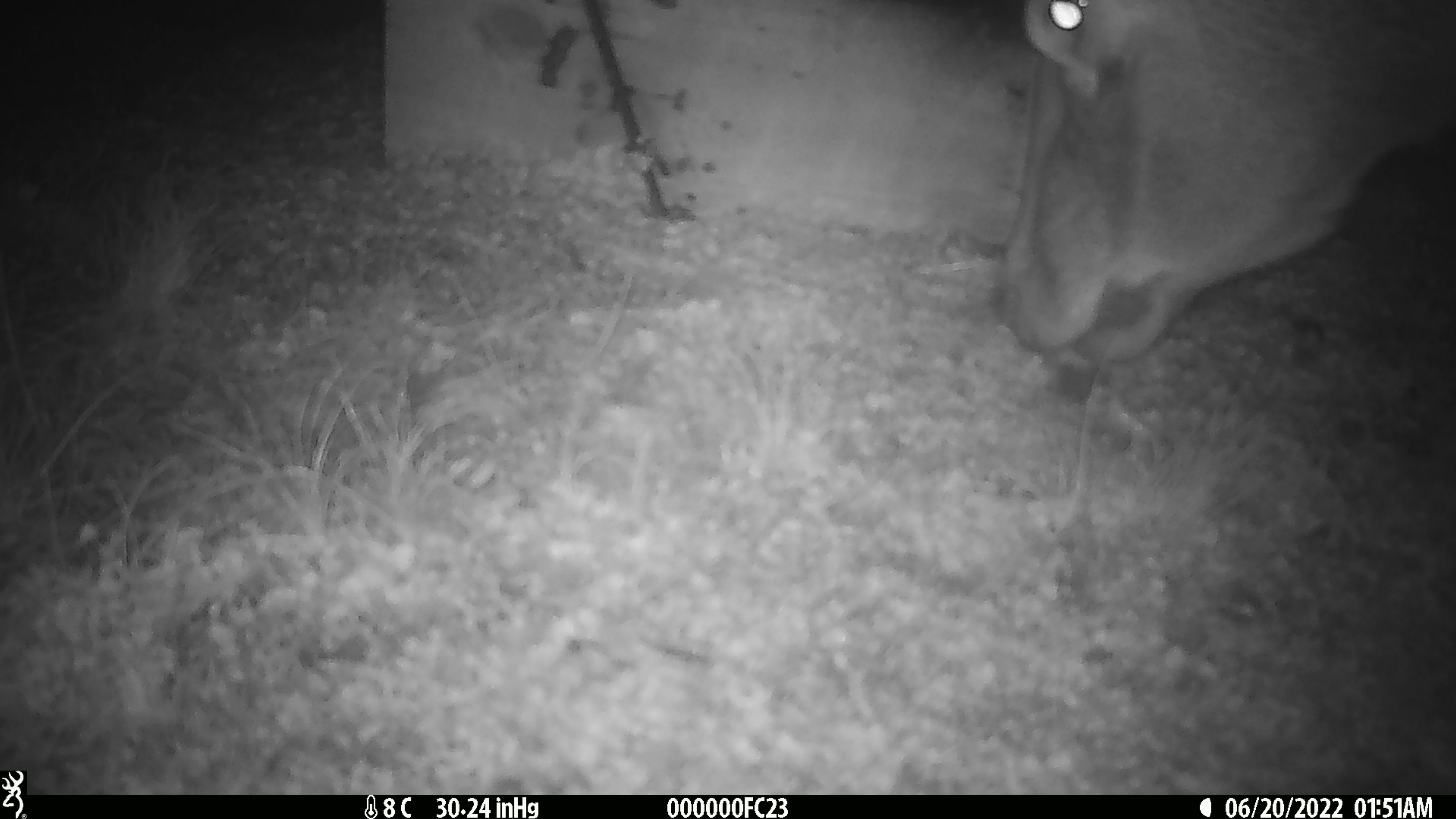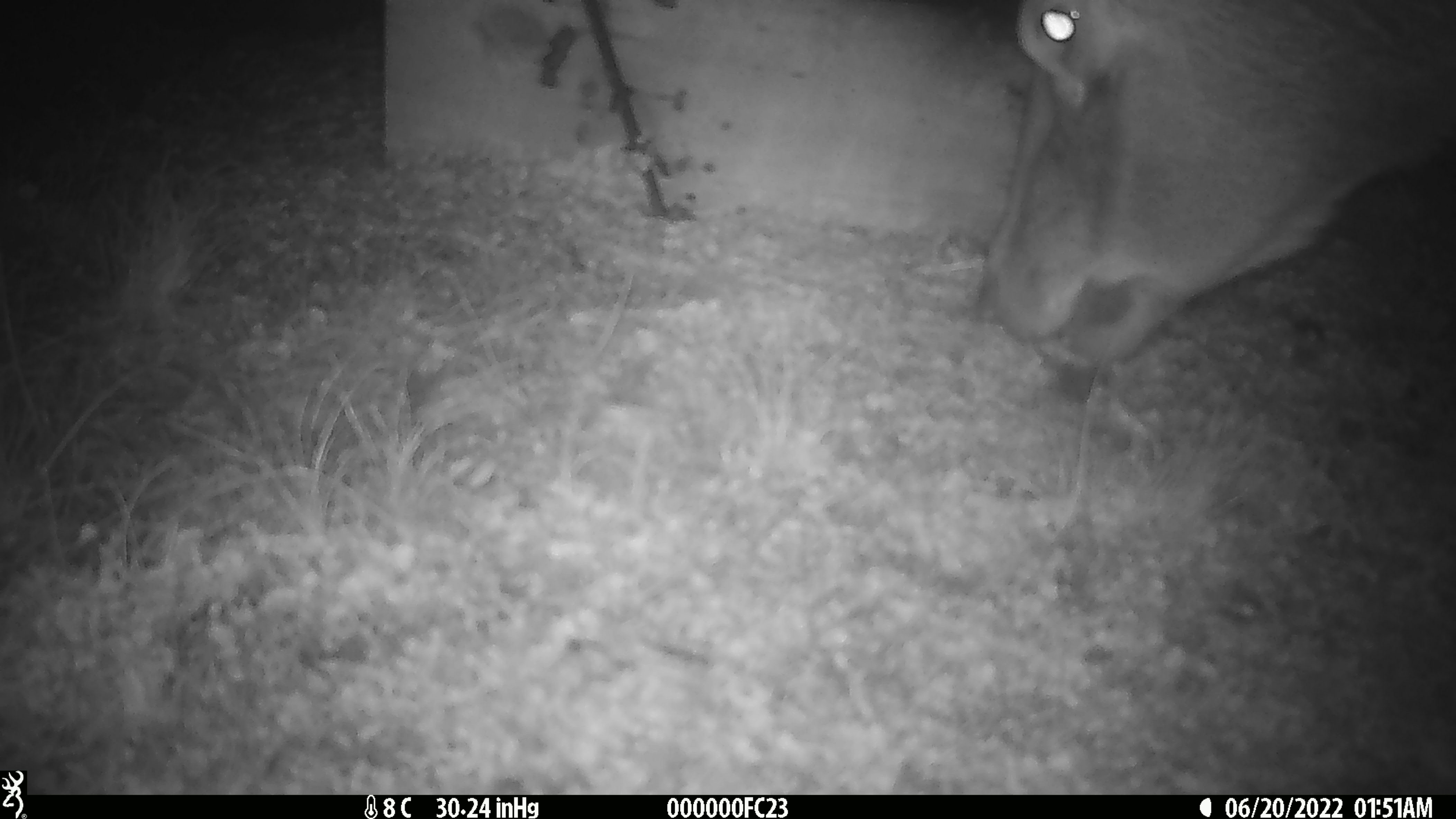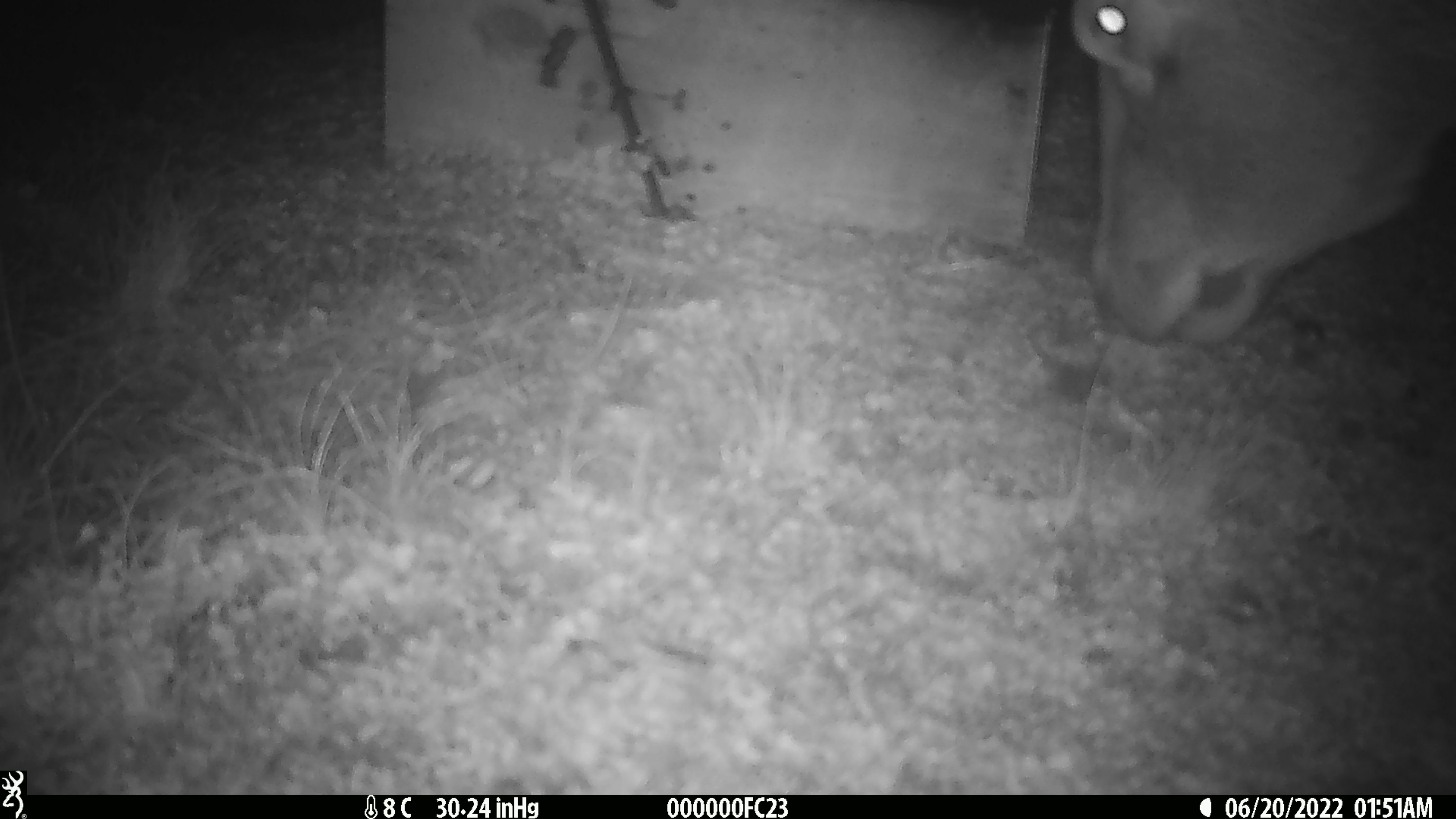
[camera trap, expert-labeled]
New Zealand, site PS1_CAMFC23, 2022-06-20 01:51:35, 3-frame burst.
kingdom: Animalia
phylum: Chordata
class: Mammalia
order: Artiodactyla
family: Cervidae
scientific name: Cervidae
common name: deer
Deer (Cervidae).